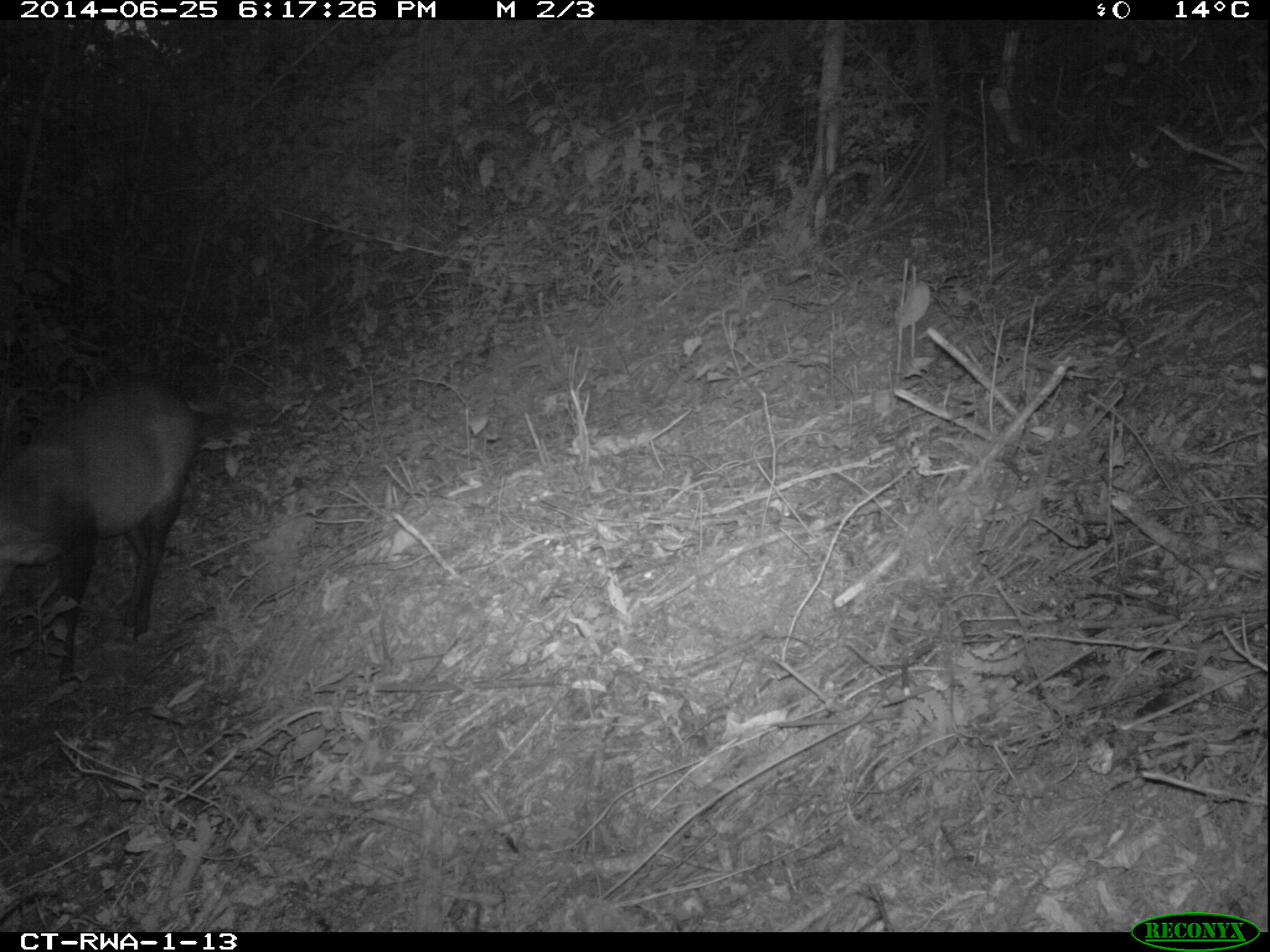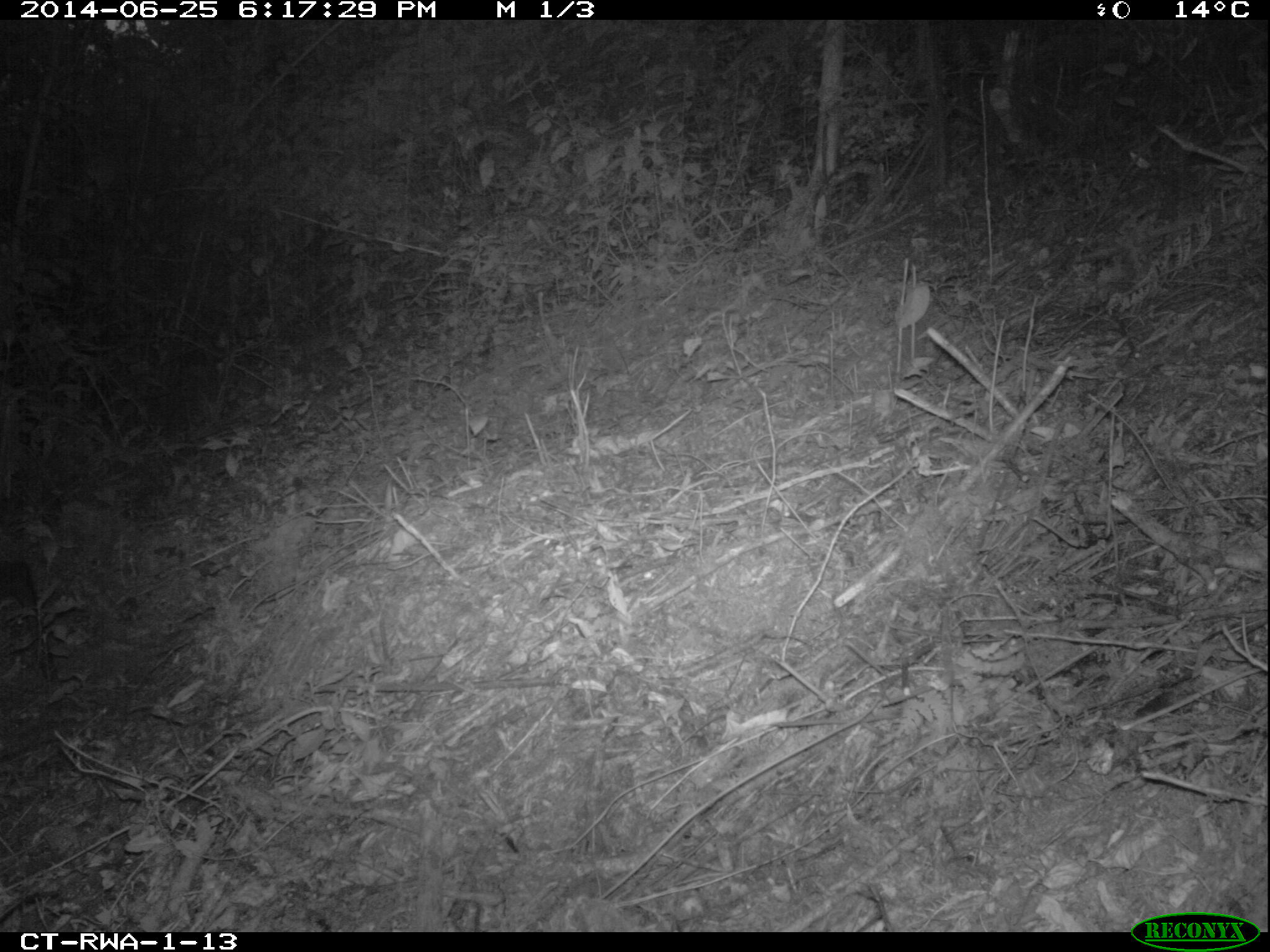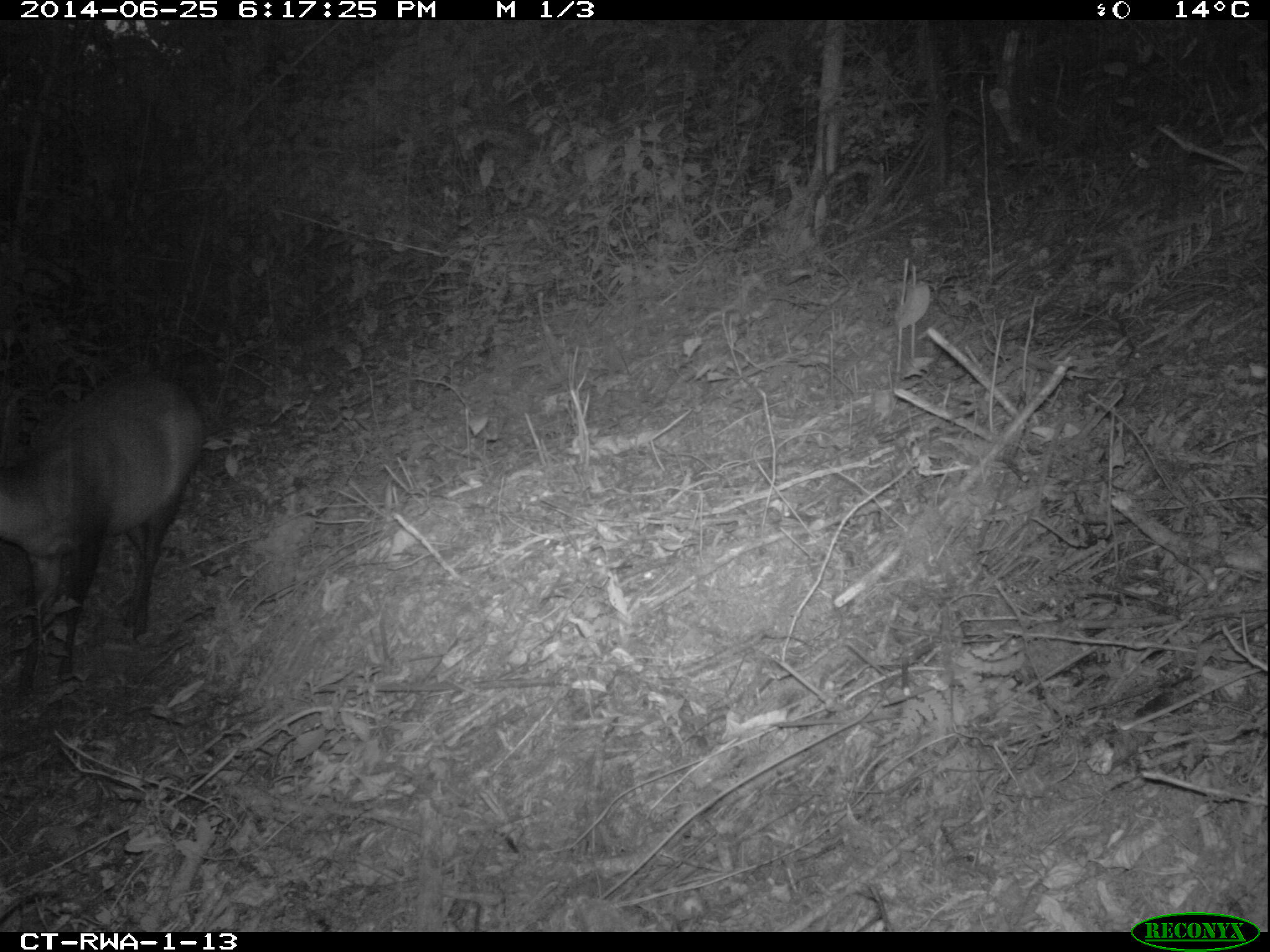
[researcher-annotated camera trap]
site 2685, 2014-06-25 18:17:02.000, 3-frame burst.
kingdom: Animalia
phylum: Chordata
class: Mammalia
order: Artiodactyla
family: Bovidae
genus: Cephalophus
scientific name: Cephalophus nigrifrons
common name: black-fronted duiker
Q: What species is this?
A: Cephalophus nigrifrons (black-fronted duiker).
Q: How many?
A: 1.